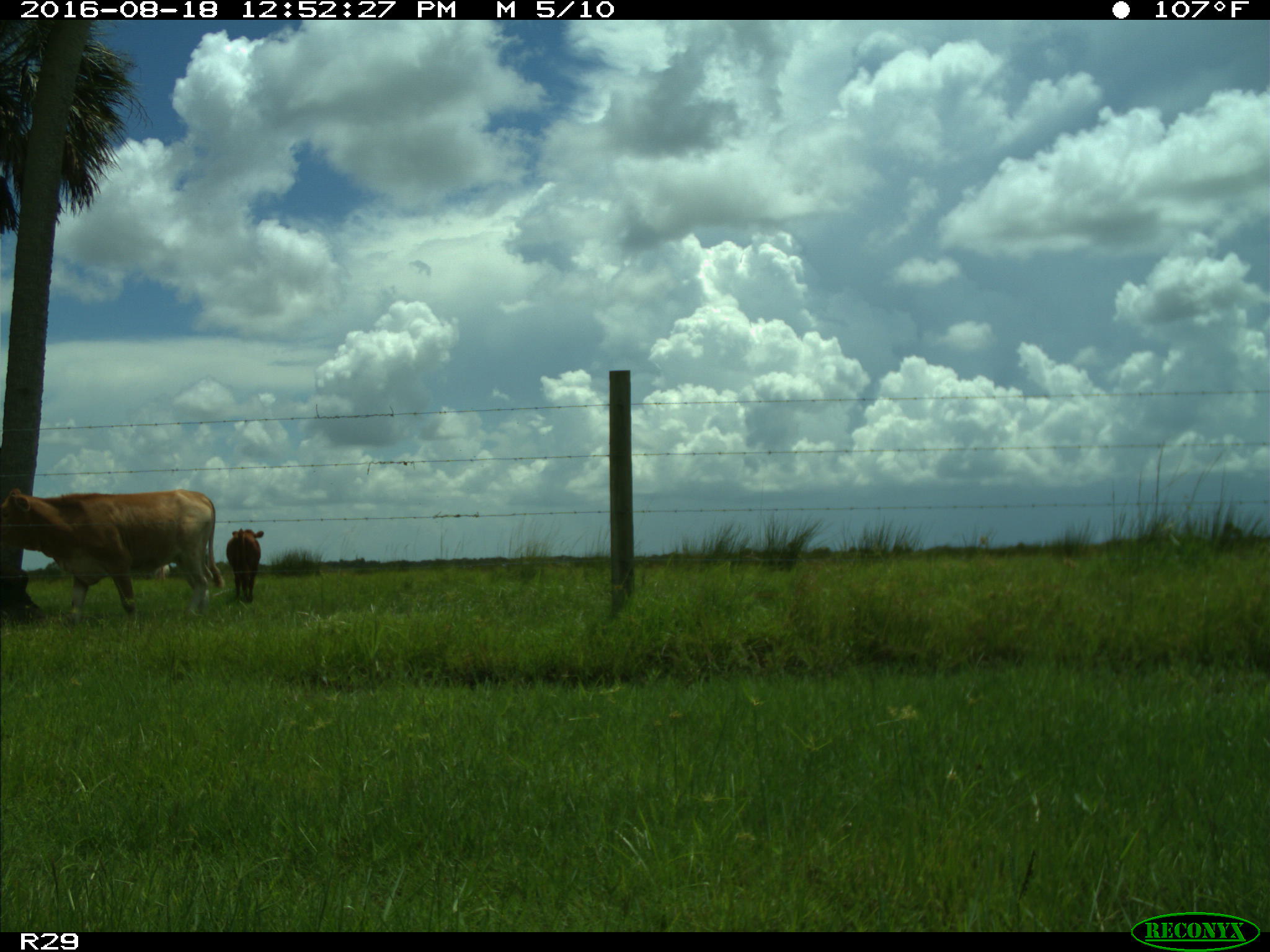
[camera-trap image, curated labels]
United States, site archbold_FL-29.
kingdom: Animalia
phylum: Chordata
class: Mammalia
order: Artiodactyla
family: Bovidae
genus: Bos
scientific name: Bos taurus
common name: domestic cow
Bos taurus (domestic cow).